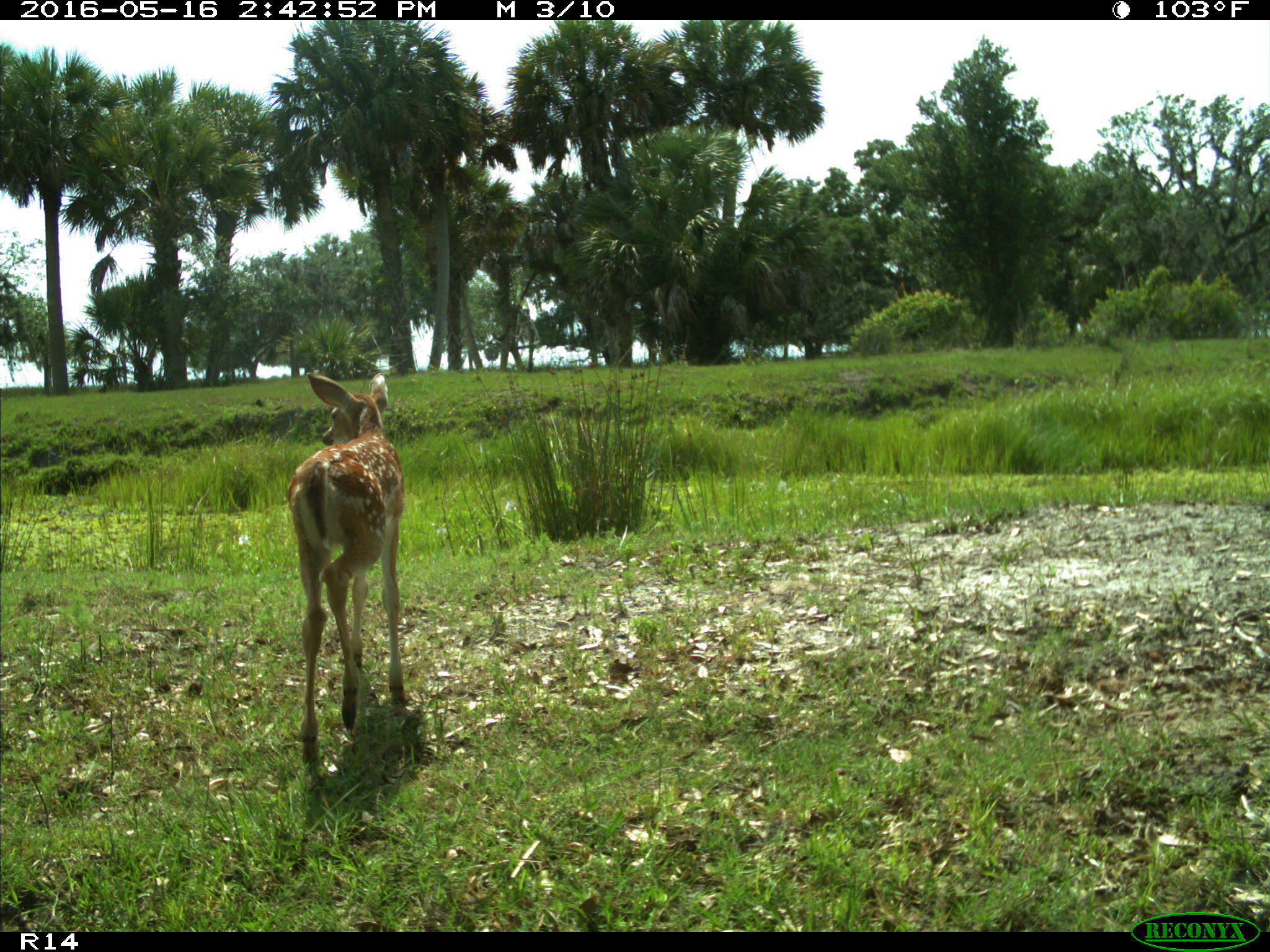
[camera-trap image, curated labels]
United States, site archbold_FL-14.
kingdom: Animalia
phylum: Chordata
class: Mammalia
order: Artiodactyla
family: Cervidae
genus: Odocoileus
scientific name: Odocoileus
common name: deer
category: unidentified deer